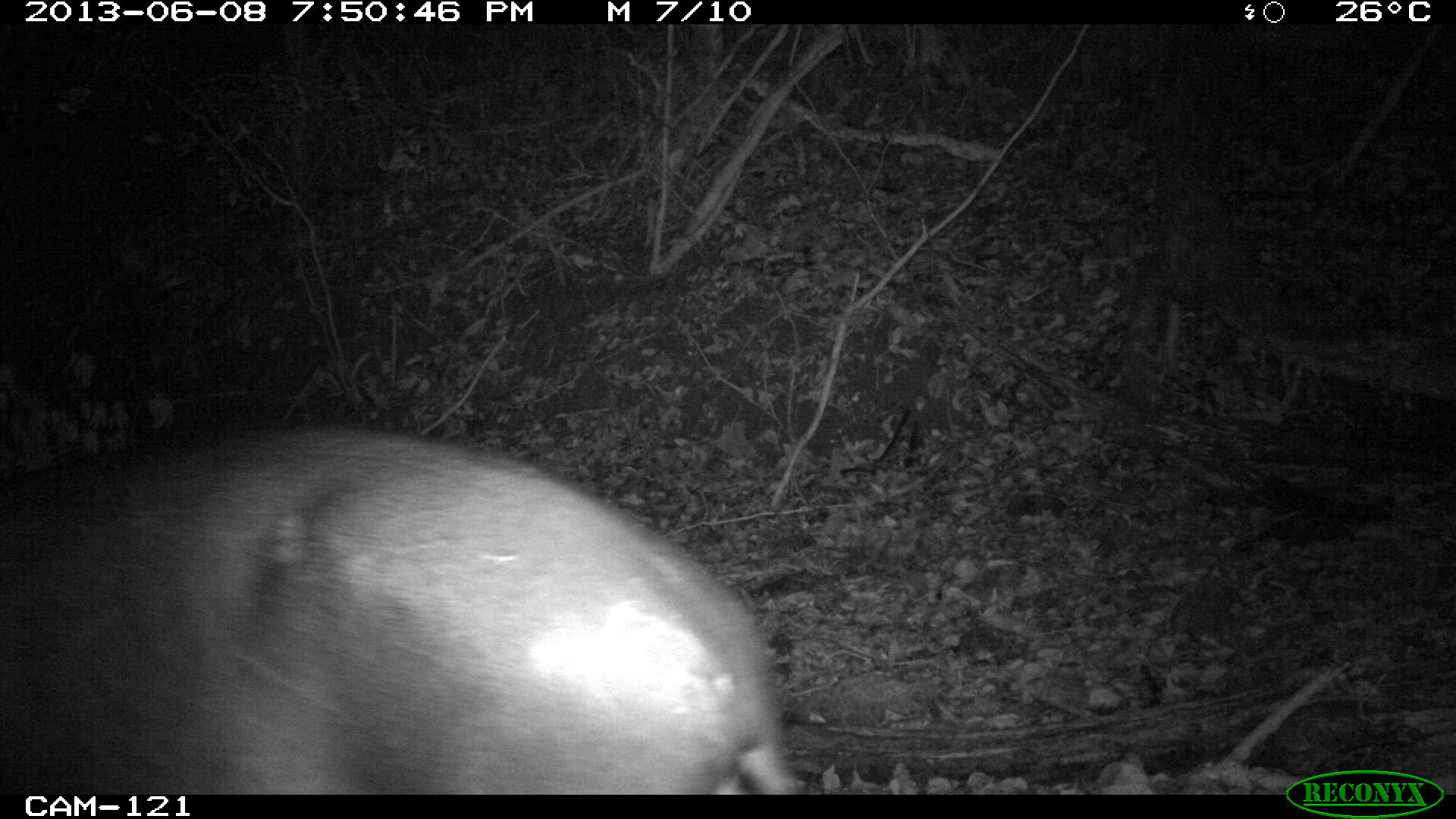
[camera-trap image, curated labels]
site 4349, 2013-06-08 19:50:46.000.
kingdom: Animalia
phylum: Chordata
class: Mammalia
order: Perissodactyla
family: Tapiridae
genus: Tapirus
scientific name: Tapirus bairdii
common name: baird's tapir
Tapirus bairdii (baird's tapir), count 1.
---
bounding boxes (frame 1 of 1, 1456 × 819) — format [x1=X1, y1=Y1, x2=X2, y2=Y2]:
tapirus bairdii: [x1=0, y1=421, x2=800, y2=795]